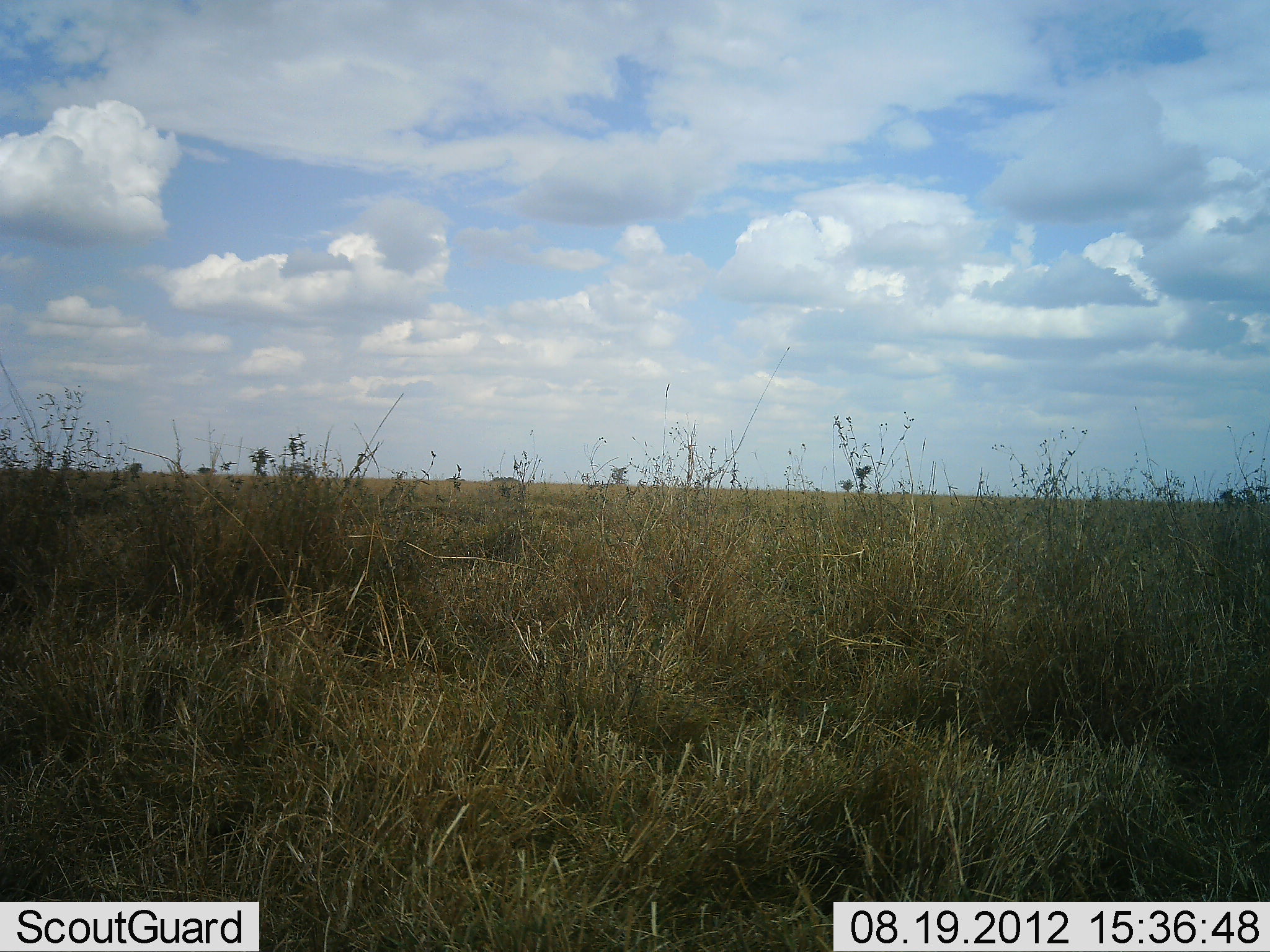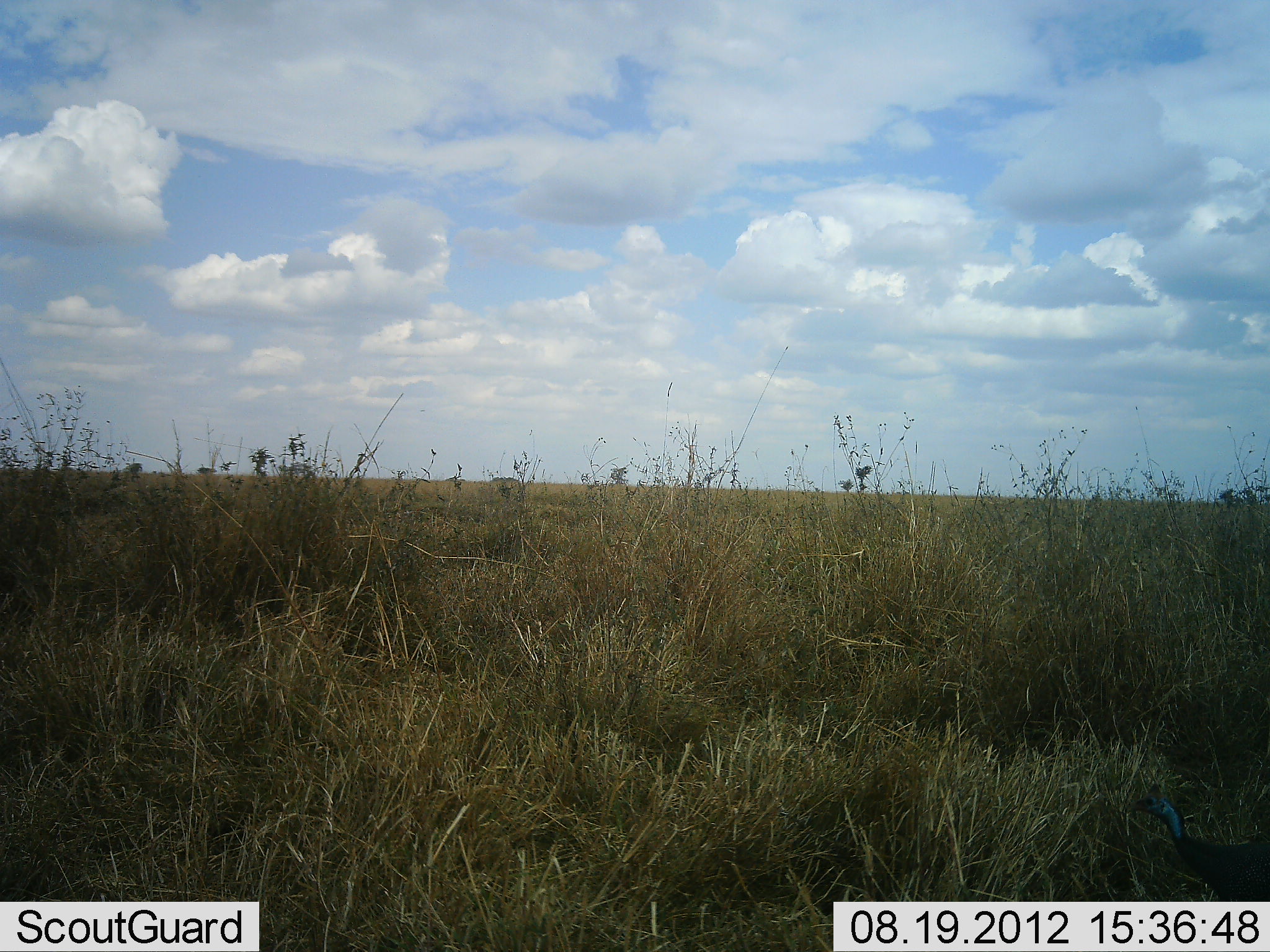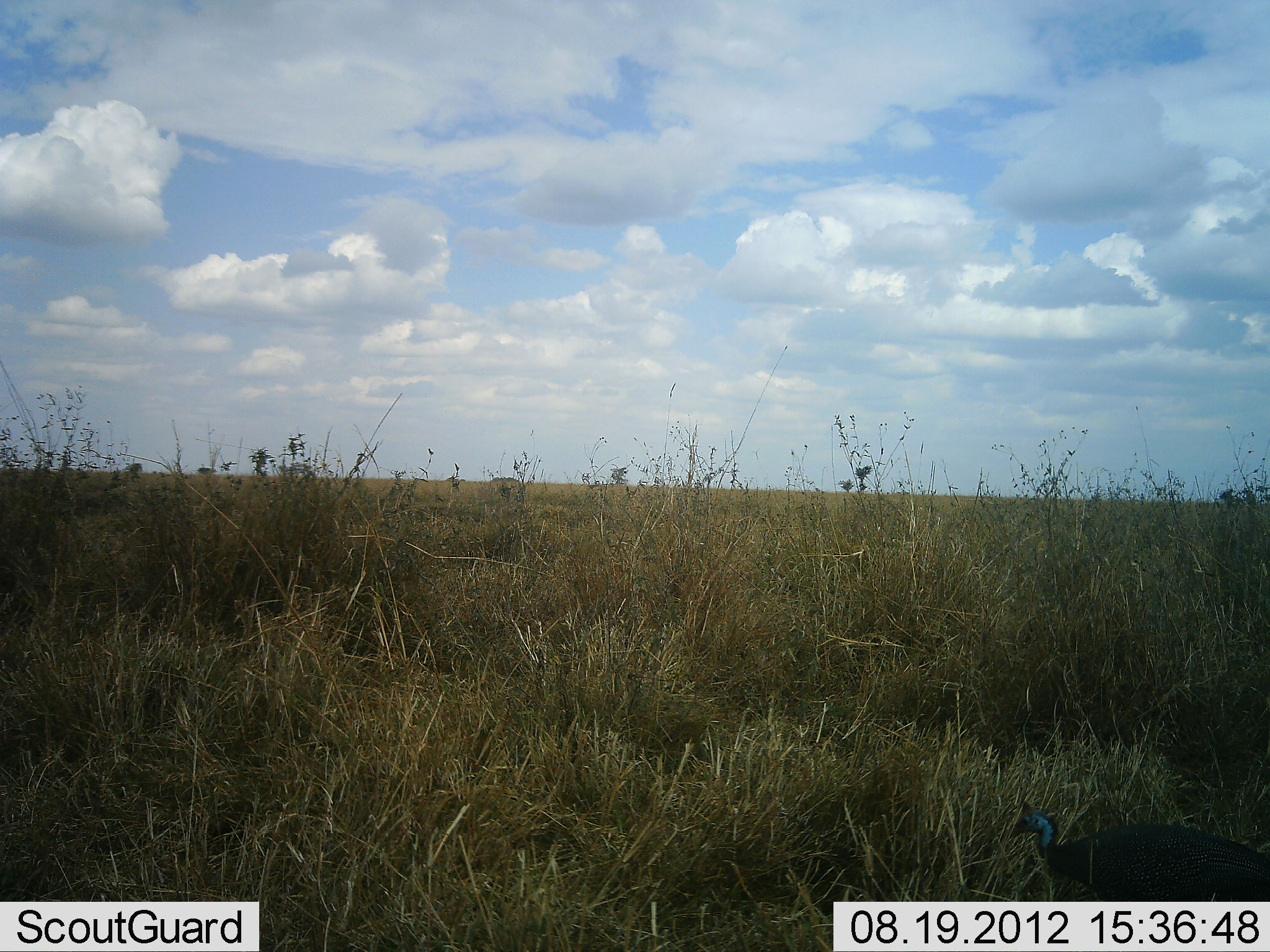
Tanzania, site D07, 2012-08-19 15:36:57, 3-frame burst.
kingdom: Animalia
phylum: Chordata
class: Aves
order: Galliformes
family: Numididae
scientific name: Numididae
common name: guinea fowl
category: guineafowl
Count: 1.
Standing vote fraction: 20%.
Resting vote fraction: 0%.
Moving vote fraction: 100%.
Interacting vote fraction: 0%.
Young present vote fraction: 0%.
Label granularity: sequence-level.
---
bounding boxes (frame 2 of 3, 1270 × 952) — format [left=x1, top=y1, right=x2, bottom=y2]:
animal: [left=1123, top=777, right=1270, bottom=902]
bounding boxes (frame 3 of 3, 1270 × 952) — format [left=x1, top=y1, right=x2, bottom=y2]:
animal: [left=1007, top=793, right=1270, bottom=907]